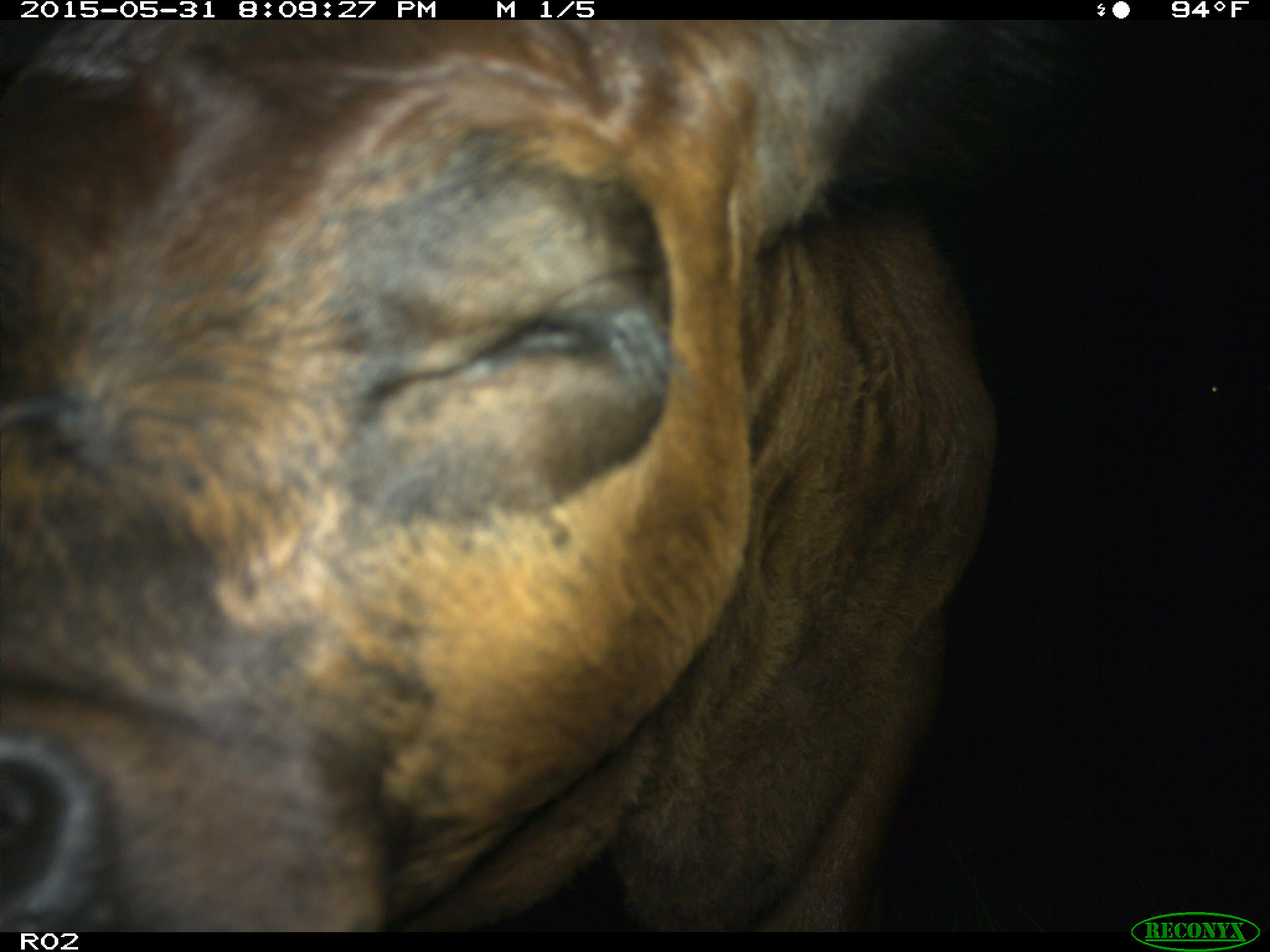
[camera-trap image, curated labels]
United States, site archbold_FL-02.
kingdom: Animalia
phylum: Chordata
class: Mammalia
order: Artiodactyla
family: Bovidae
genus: Bos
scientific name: Bos taurus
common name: domestic cow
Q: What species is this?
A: Bos taurus (domestic cow).